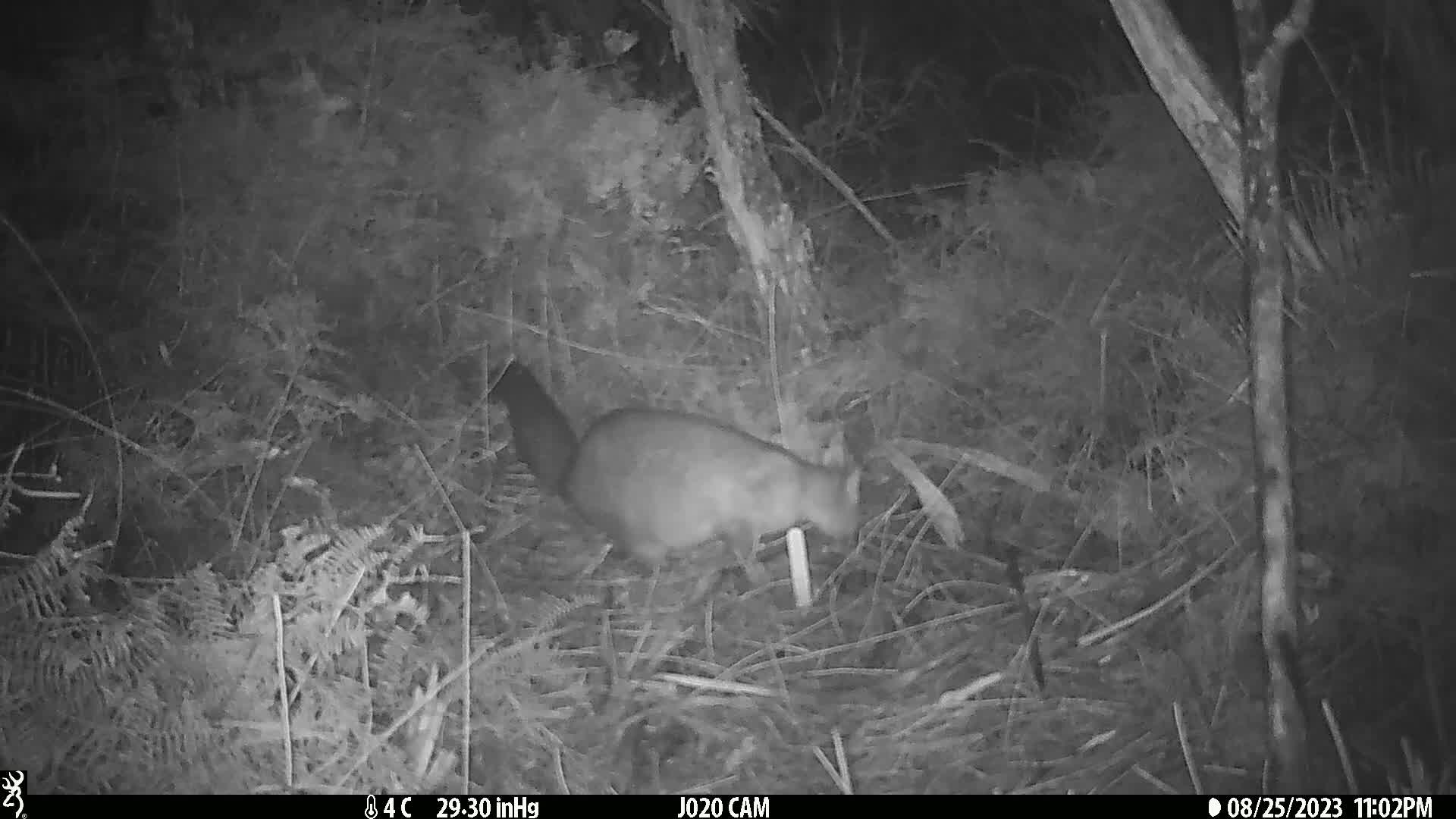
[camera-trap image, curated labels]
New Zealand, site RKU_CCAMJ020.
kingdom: Animalia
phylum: Chordata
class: Mammalia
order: Diprotodontia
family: Phalangeridae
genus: Trichosurus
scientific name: Trichosurus vulpecula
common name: common brushtail possum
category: possum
Possum (common brushtail possum) (Trichosurus vulpecula).